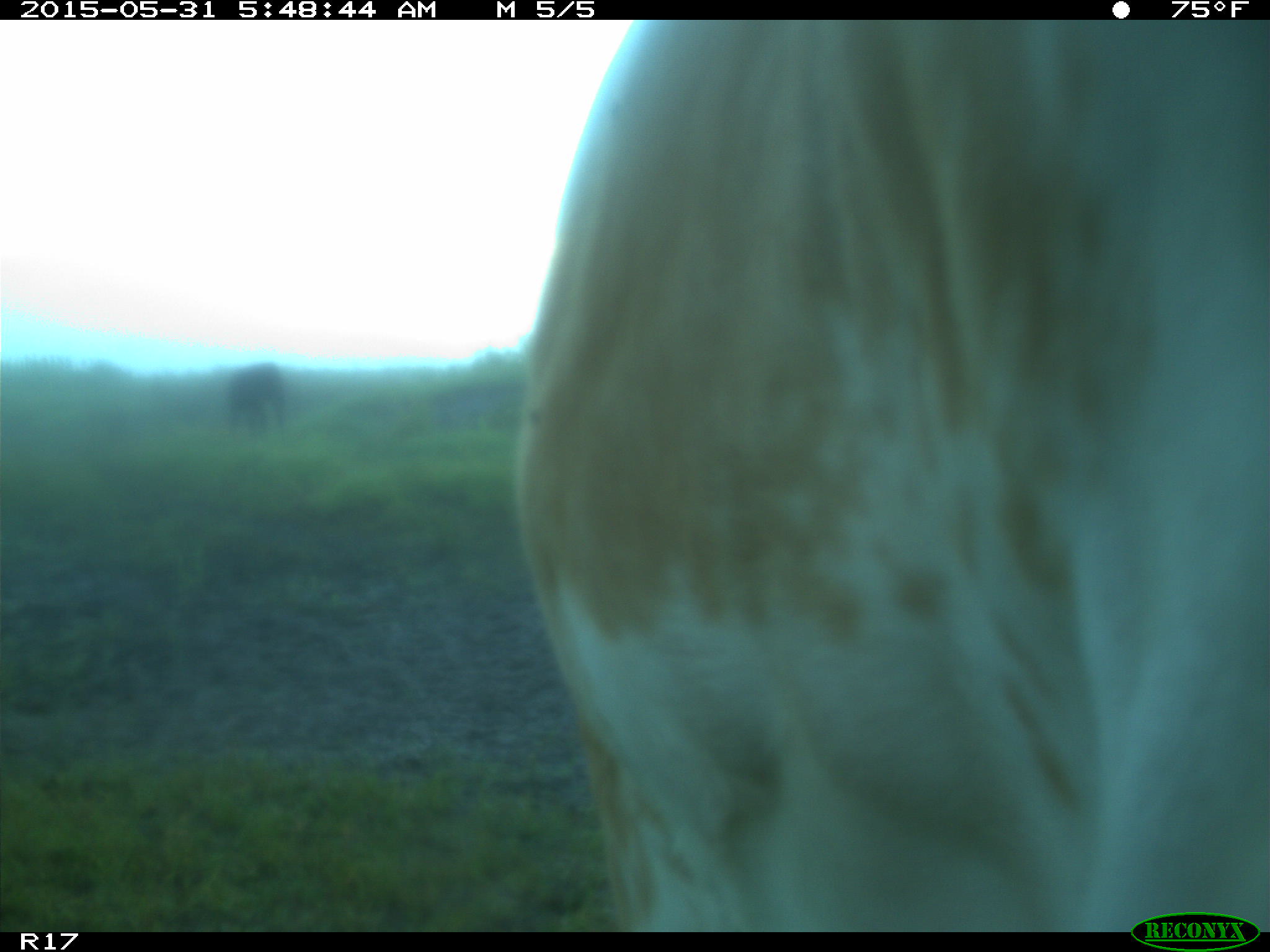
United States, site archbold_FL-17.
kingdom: Animalia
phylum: Chordata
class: Mammalia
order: Artiodactyla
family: Bovidae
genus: Bos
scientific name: Bos taurus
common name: domestic cow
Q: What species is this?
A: Bos taurus (domestic cow).